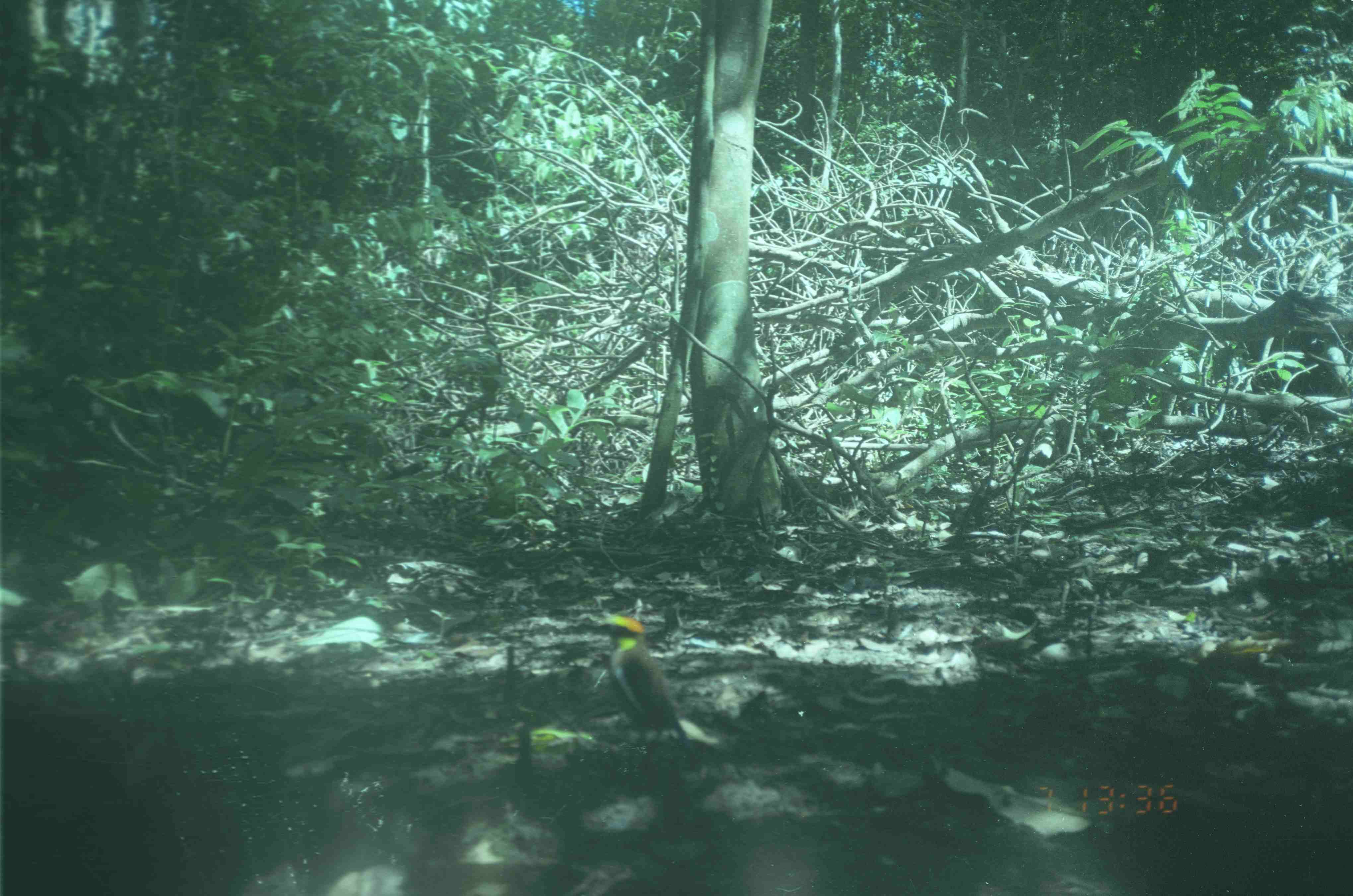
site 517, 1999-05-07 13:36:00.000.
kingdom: Animalia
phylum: Chordata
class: Aves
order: Passeriformes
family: Pittidae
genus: Hydrornis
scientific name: Hydrornis guajanus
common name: banded pitta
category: pitta guajana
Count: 1.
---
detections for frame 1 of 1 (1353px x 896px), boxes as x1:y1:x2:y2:
pitta guajana: 588:612:695:771